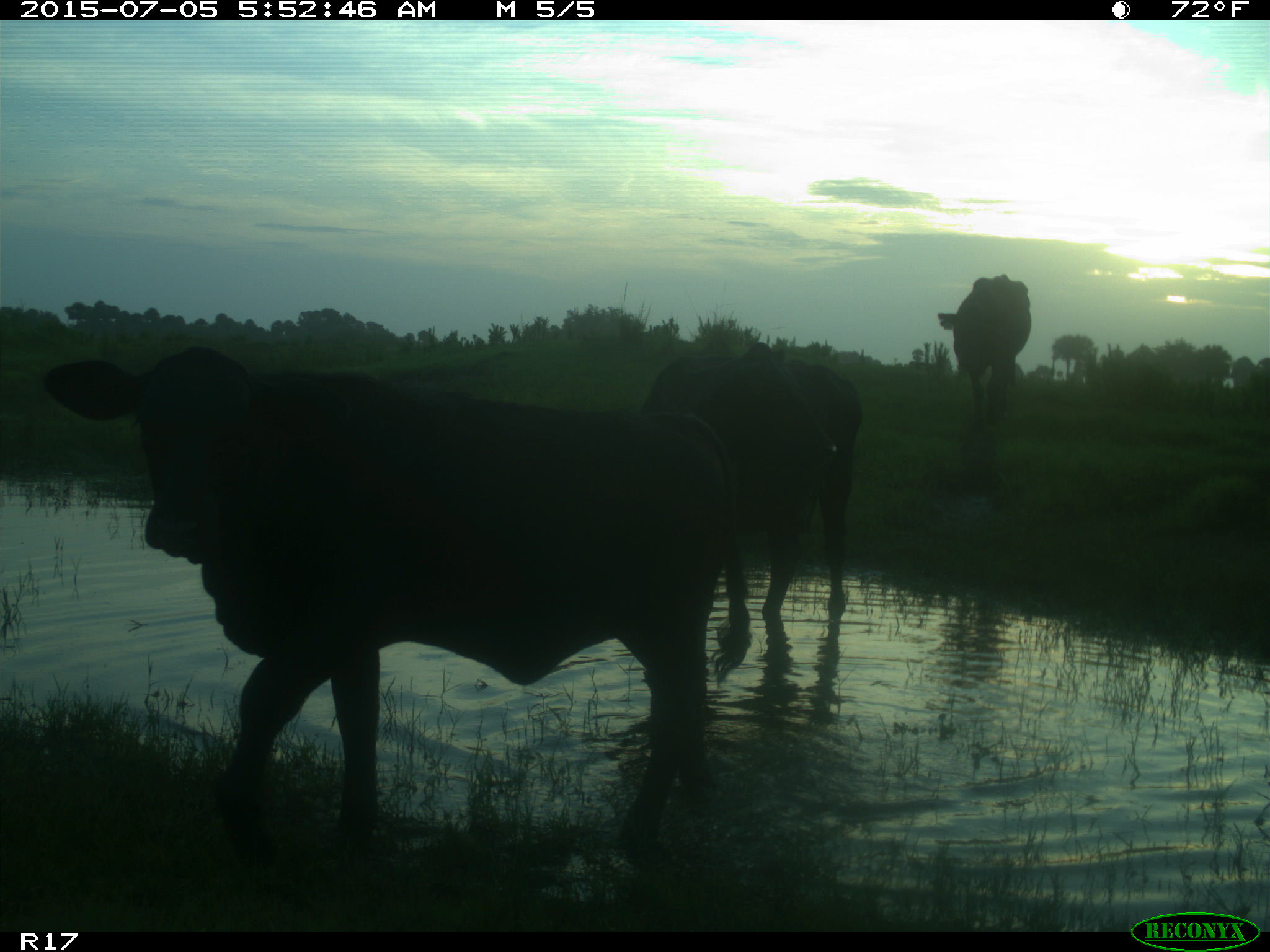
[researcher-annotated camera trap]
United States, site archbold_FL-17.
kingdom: Animalia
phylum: Chordata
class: Mammalia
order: Artiodactyla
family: Bovidae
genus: Bos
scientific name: Bos taurus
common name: domestic cow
Bos taurus (domestic cow).